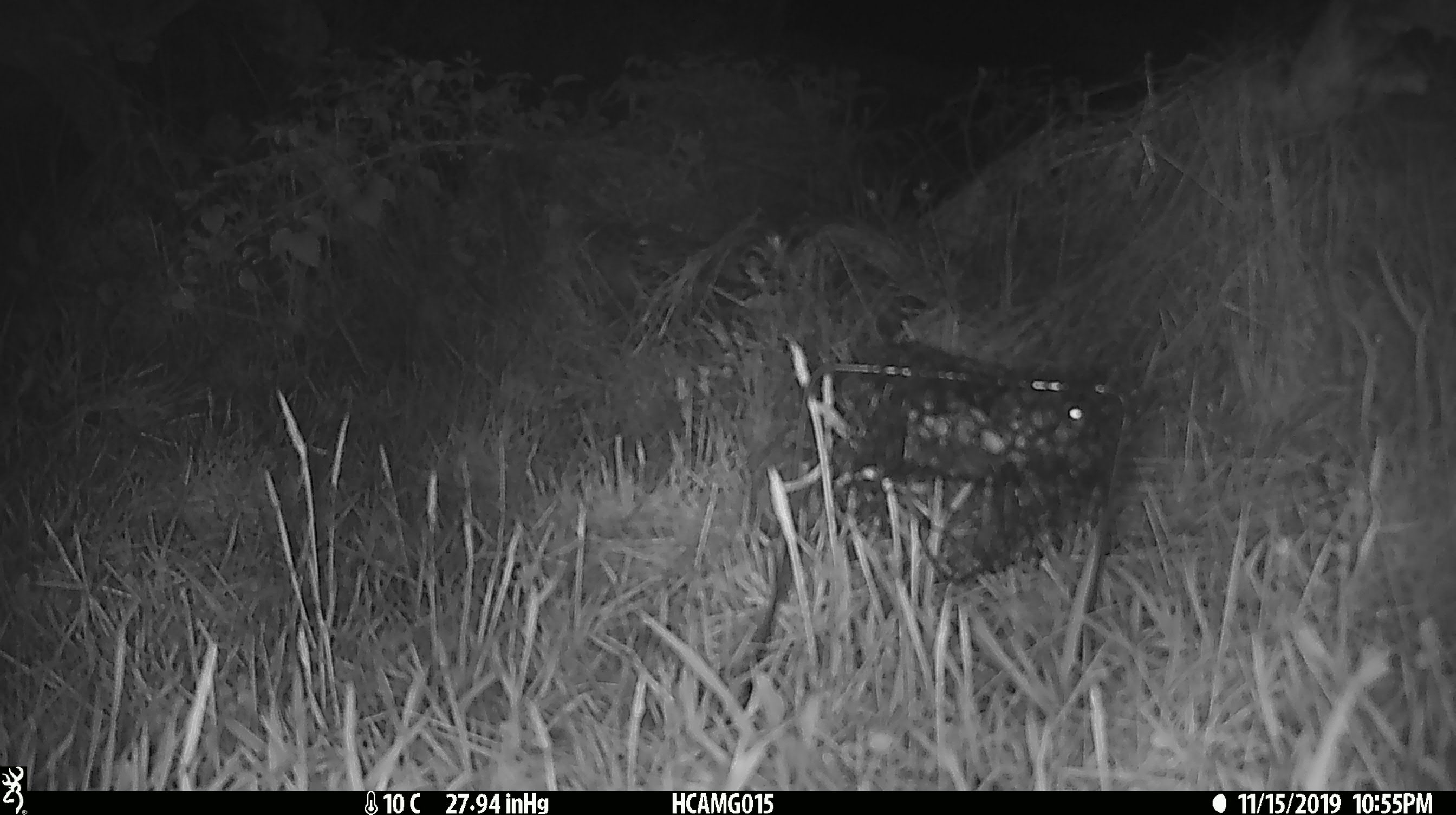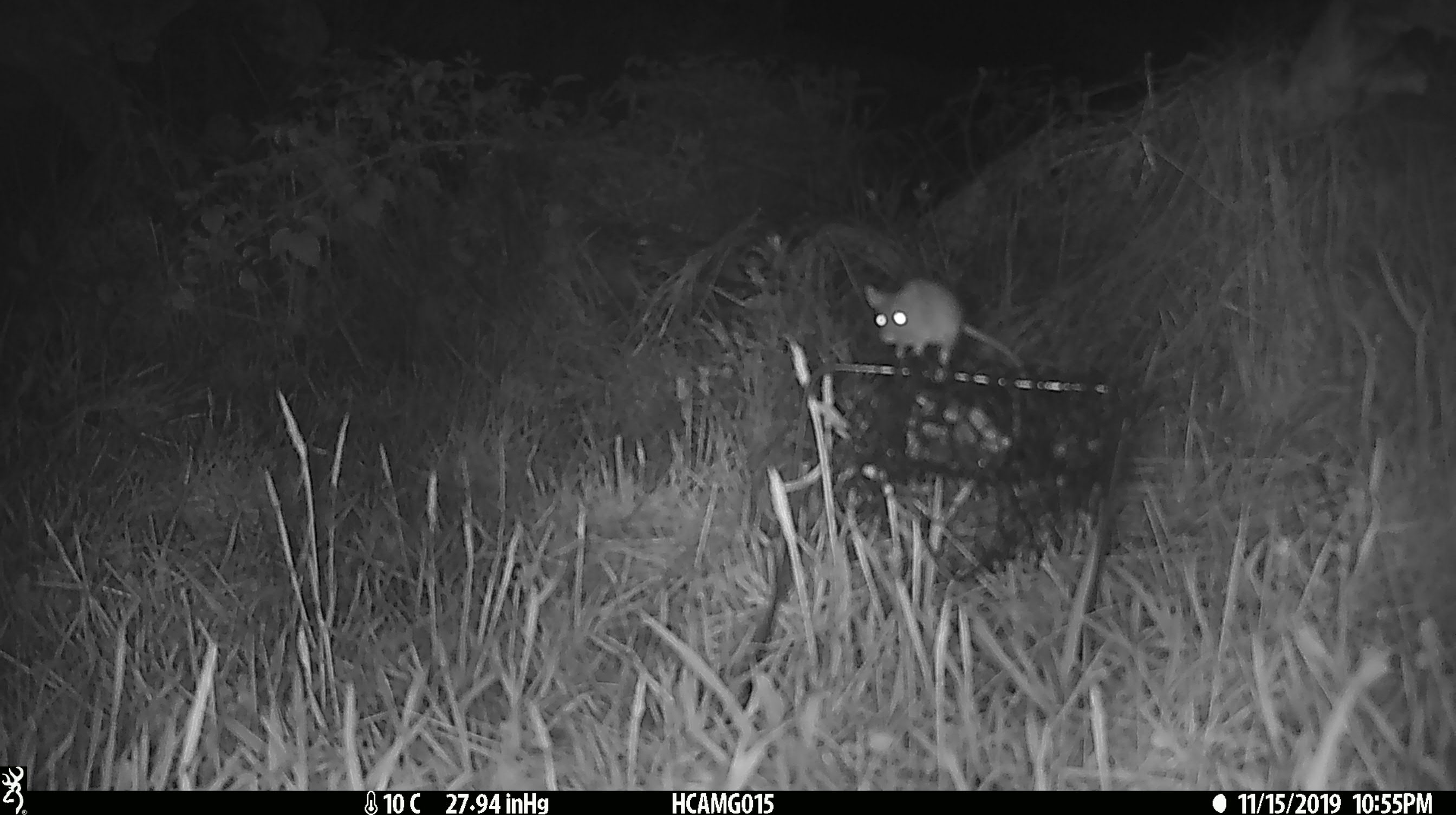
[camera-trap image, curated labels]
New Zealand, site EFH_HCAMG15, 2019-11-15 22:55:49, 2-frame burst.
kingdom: Animalia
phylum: Chordata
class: Mammalia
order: Rodentia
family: Muridae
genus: Mus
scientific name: Mus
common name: mouse